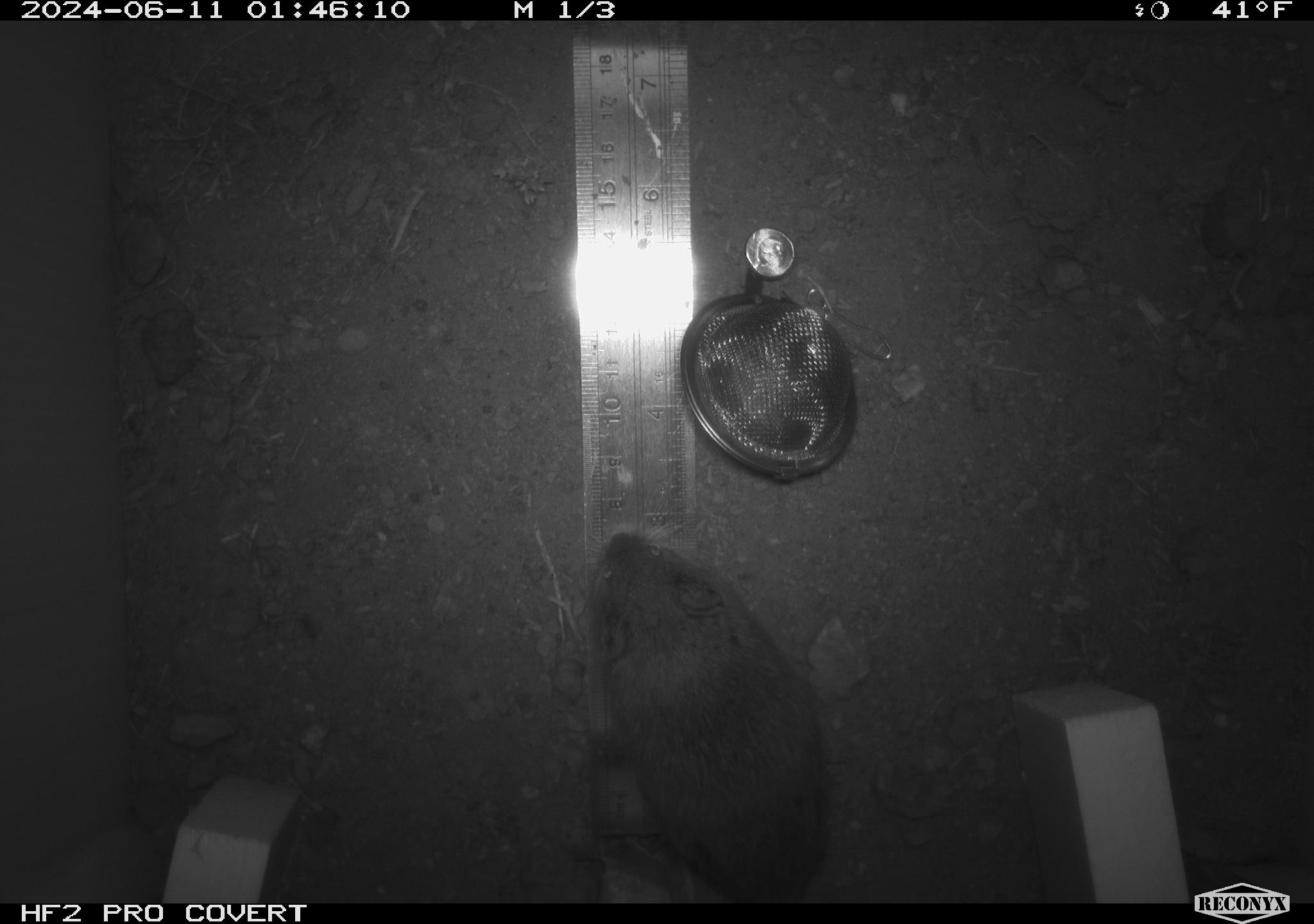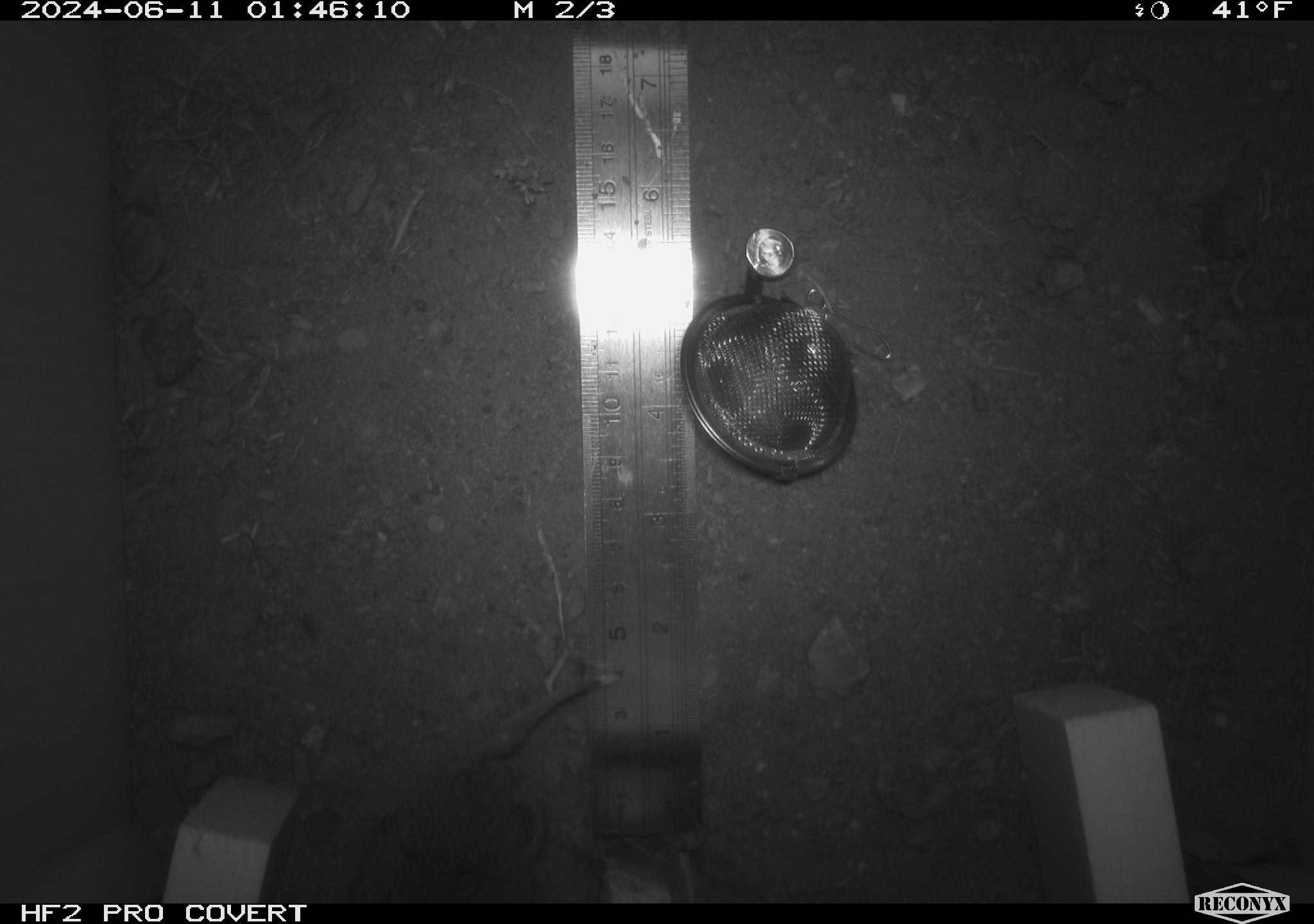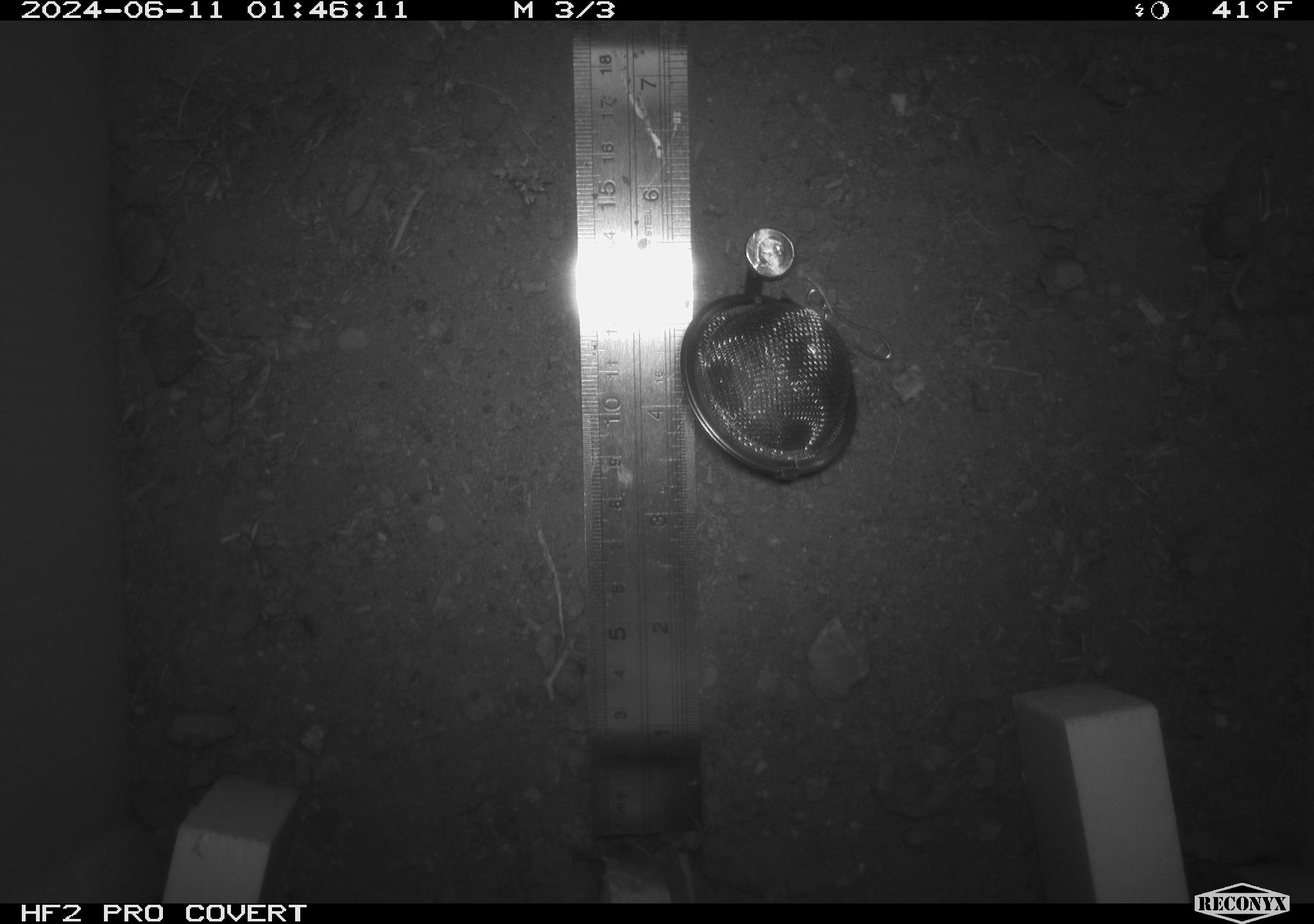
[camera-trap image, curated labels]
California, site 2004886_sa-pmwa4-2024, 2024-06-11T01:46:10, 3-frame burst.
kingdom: Animalia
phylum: Chordata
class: Mammalia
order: Rodentia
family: Cricetidae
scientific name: Arvicolinae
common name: voles, lemmings, and muskrats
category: arvicolinae subfamily